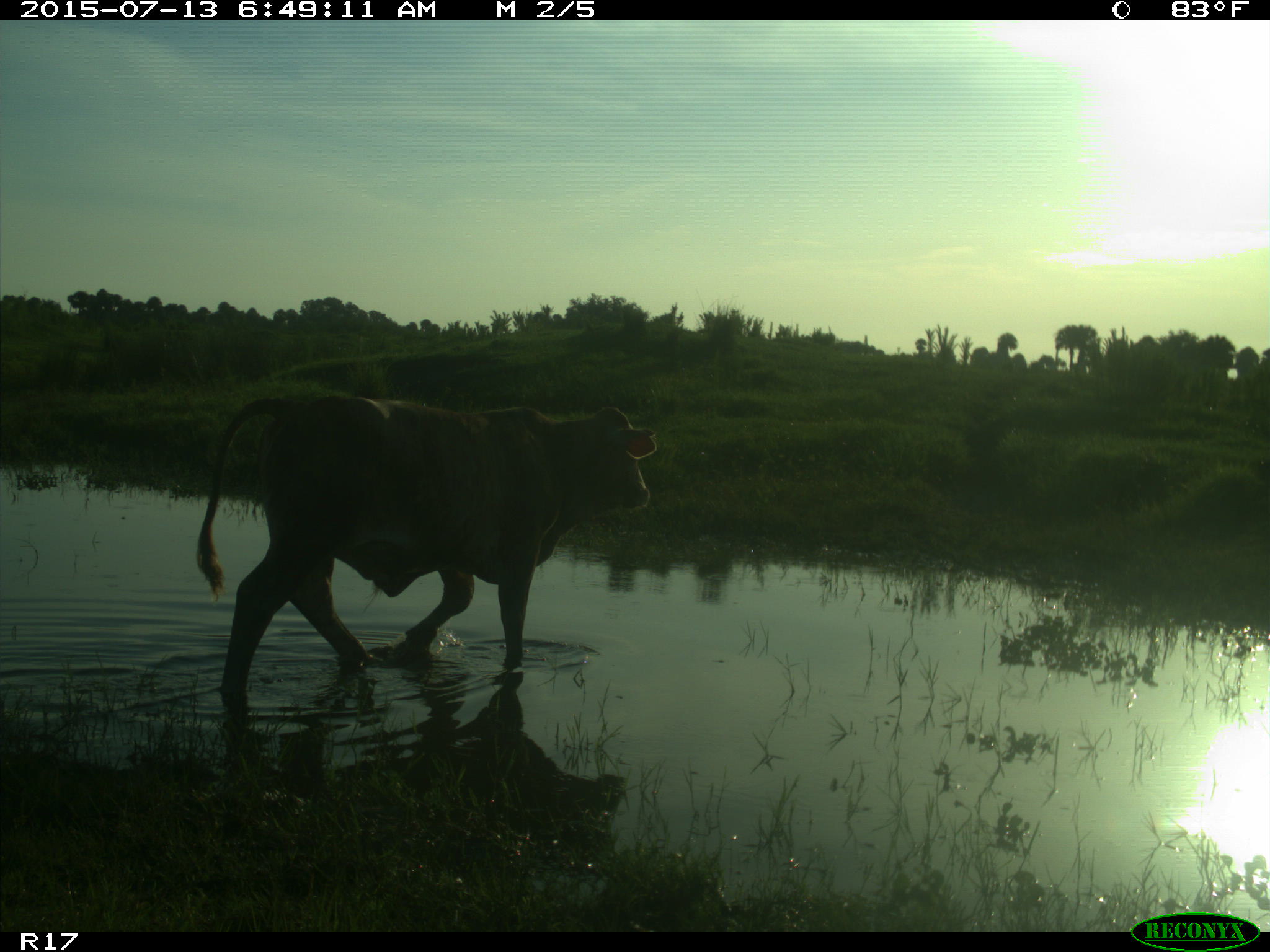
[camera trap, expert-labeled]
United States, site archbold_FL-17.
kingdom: Animalia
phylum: Chordata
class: Mammalia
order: Artiodactyla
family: Bovidae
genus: Bos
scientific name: Bos taurus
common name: domestic cow